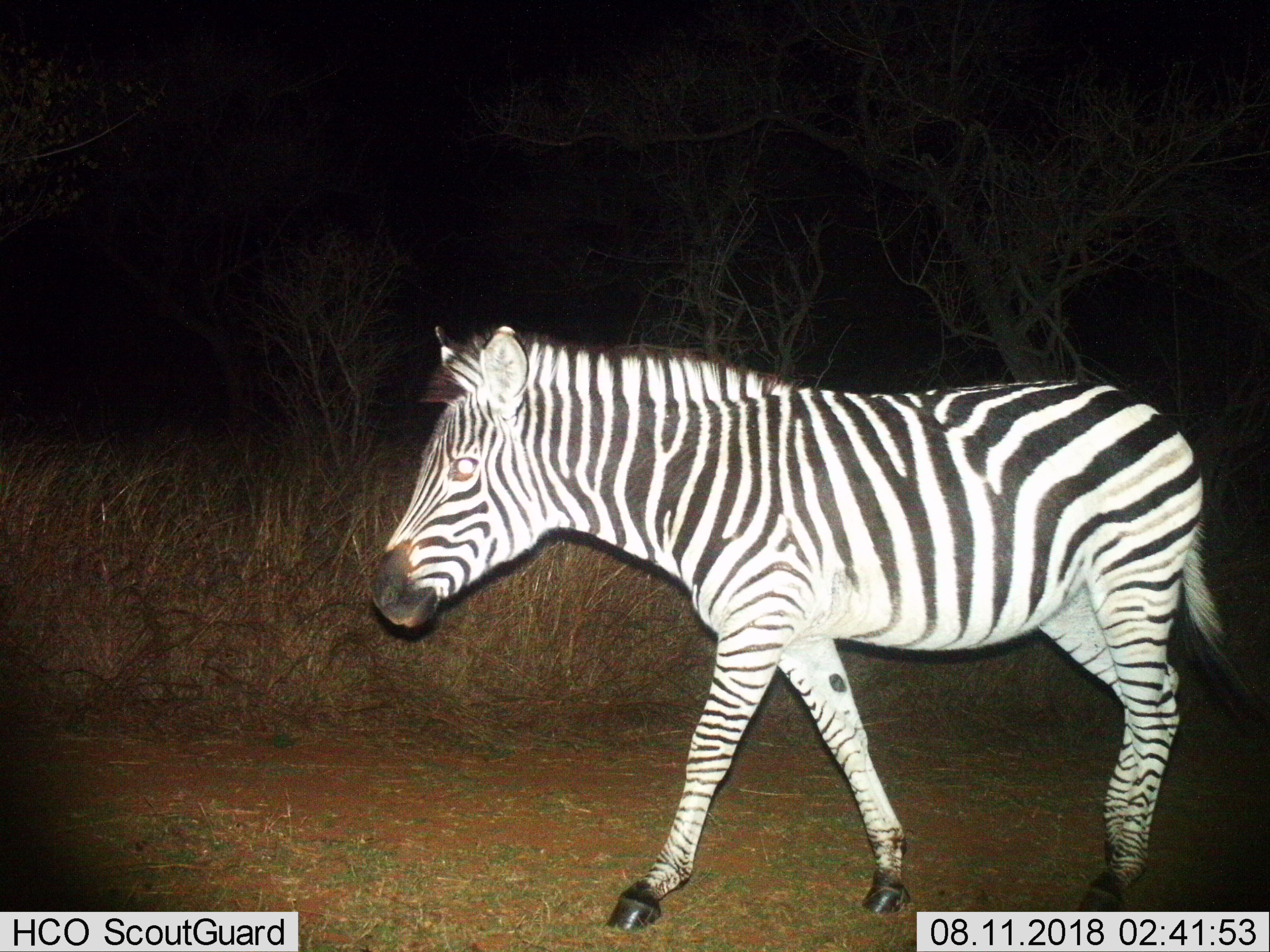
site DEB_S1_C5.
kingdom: Animalia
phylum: Chordata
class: Mammalia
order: Perissodactyla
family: Equidae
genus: Equus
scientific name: Equus quagga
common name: plains zebra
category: zebraplains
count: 1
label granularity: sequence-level